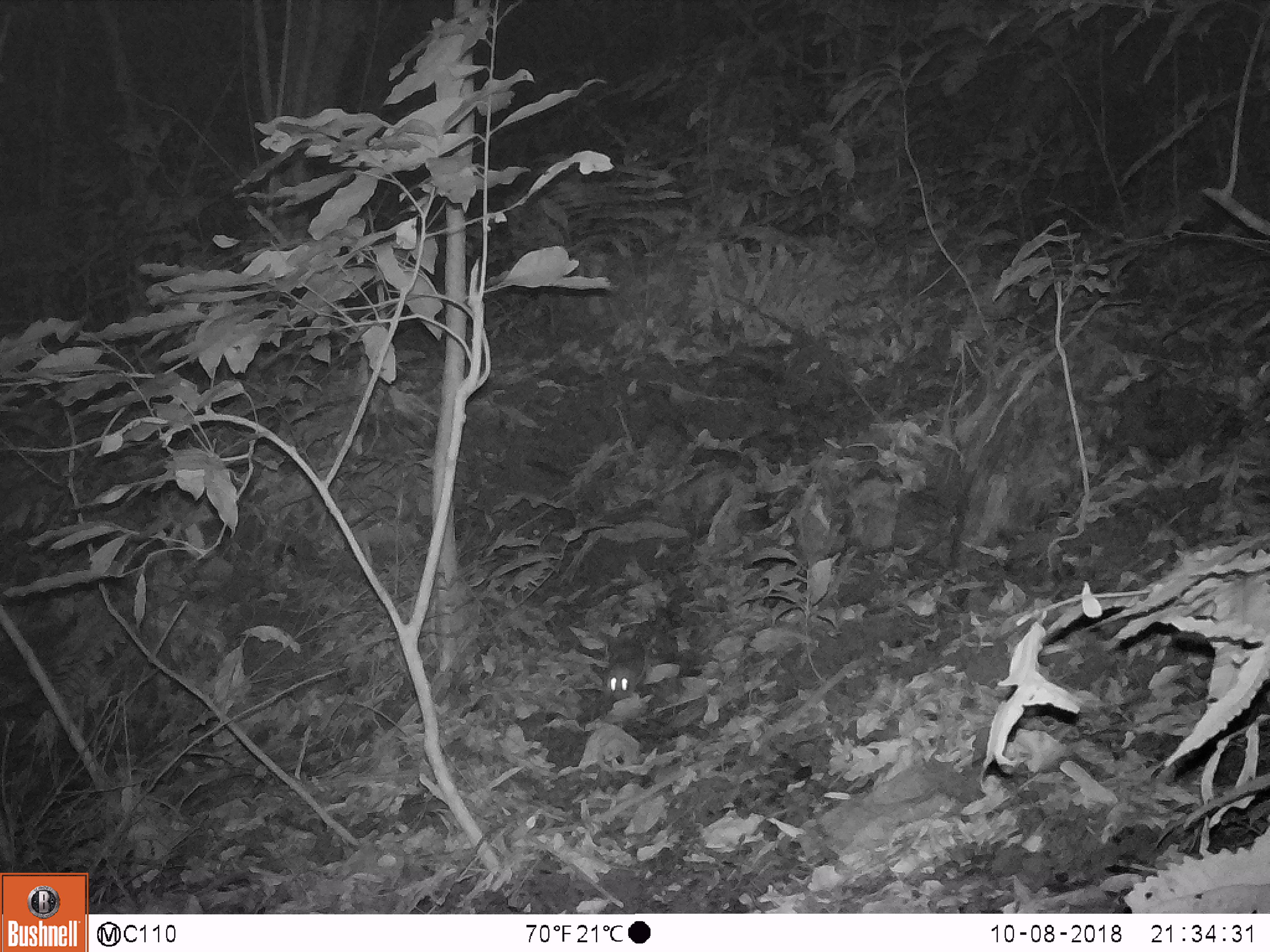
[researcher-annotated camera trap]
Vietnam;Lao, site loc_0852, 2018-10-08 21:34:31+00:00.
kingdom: Animalia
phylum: Chordata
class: Mammalia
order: Rodentia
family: Muridae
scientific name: Muridae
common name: old-world mice and rats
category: unidentified murid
Unidentified murid (old-world mice and rats) (Muridae). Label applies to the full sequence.